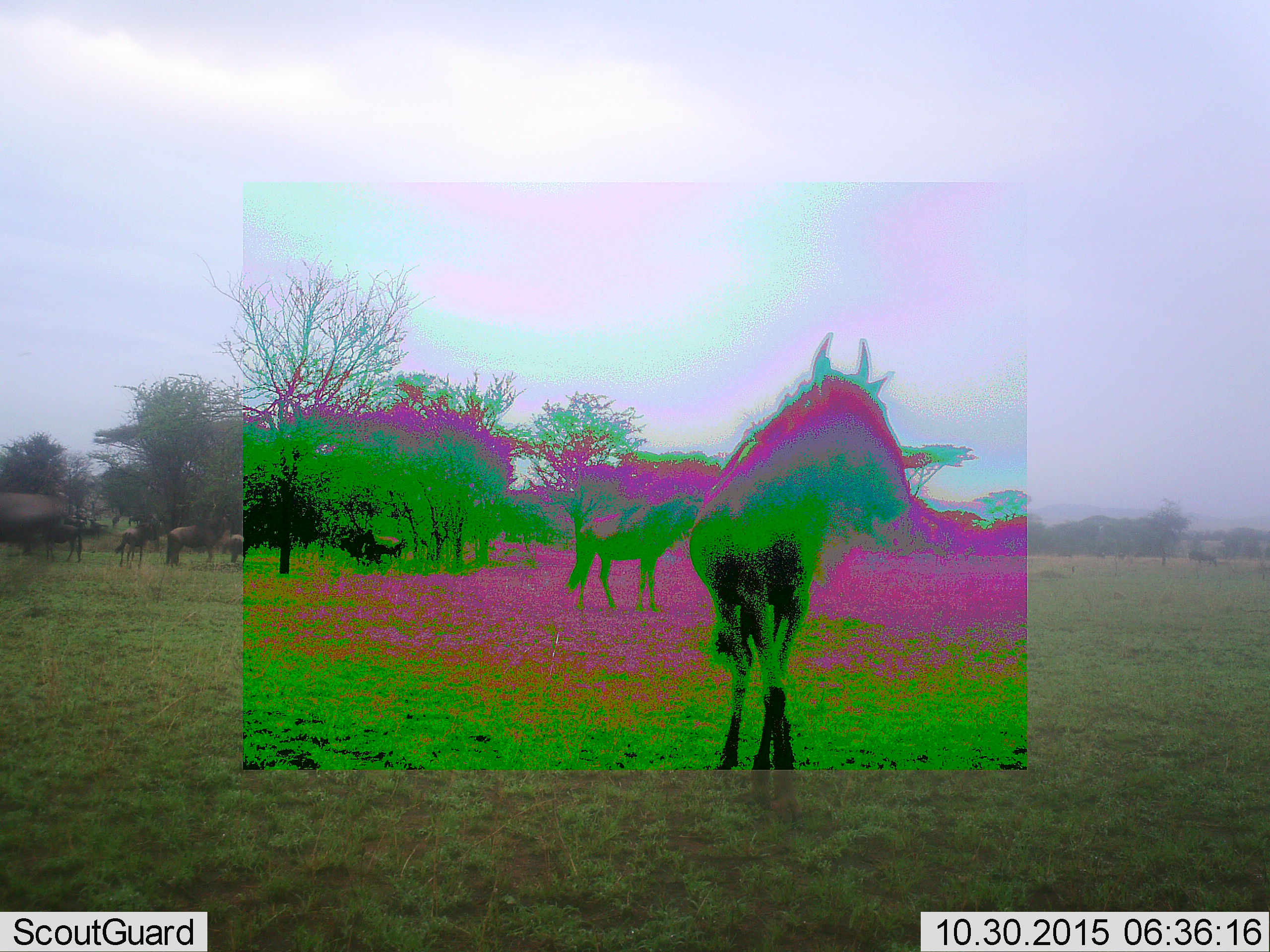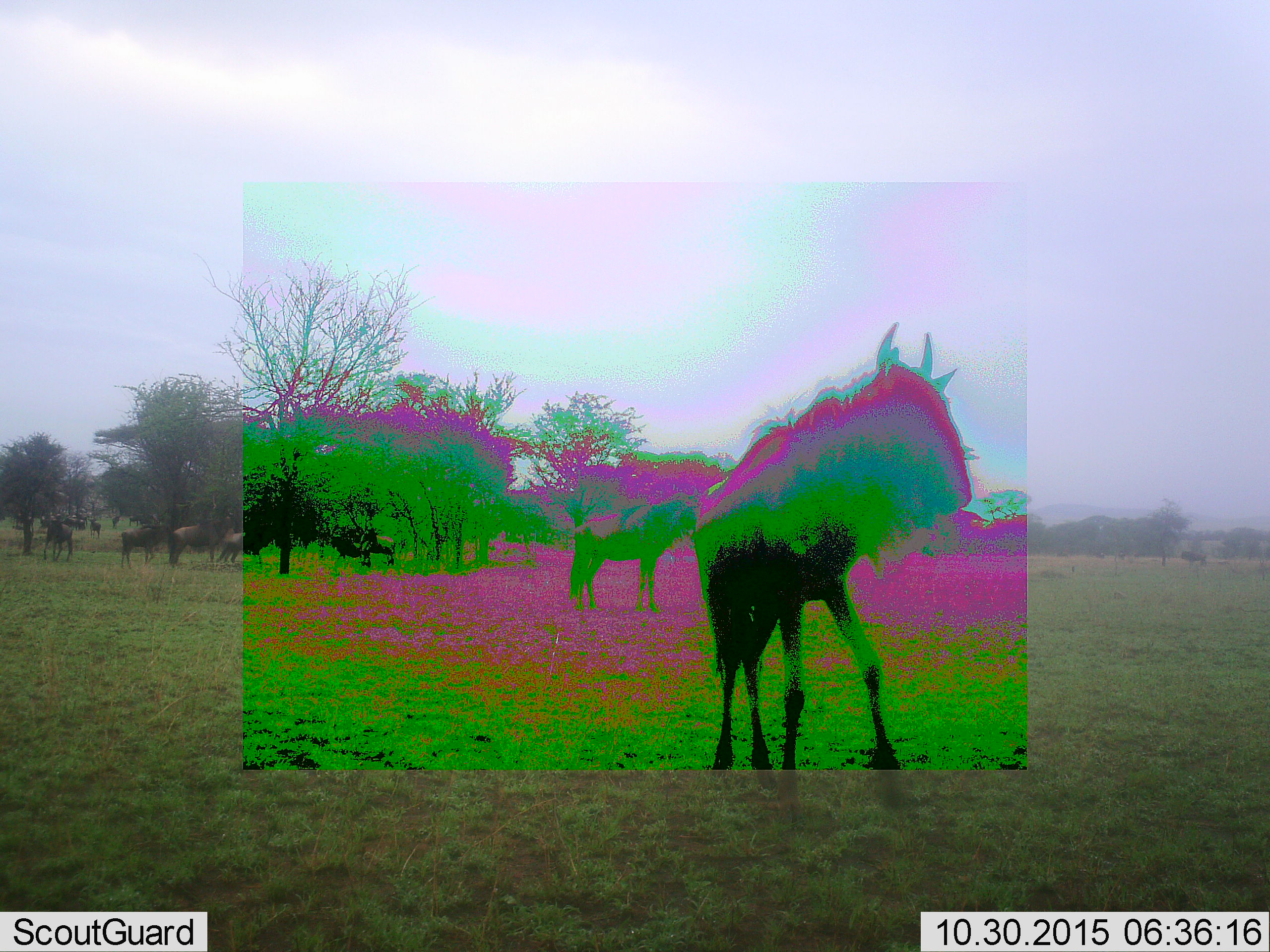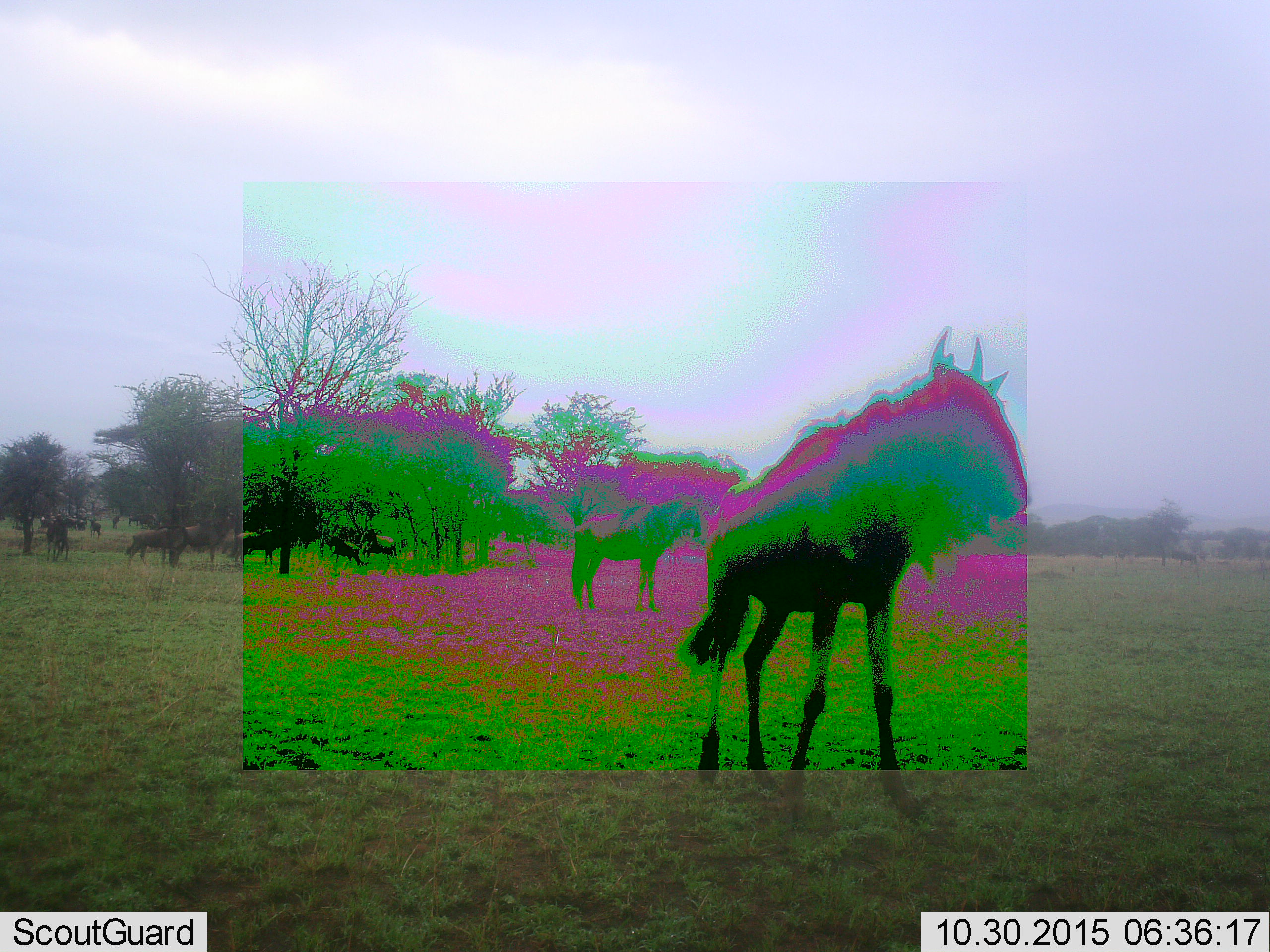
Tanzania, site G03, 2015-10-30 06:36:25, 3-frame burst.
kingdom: Animalia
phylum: Chordata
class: Mammalia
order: Artiodactyla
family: Bovidae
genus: Connochaetes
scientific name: Connochaetes taurinus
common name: blue wildebeest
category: wildebeest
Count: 10.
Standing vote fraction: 77%.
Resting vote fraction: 8%.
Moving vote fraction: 77%.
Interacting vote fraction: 0%.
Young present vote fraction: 23%.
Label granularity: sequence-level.